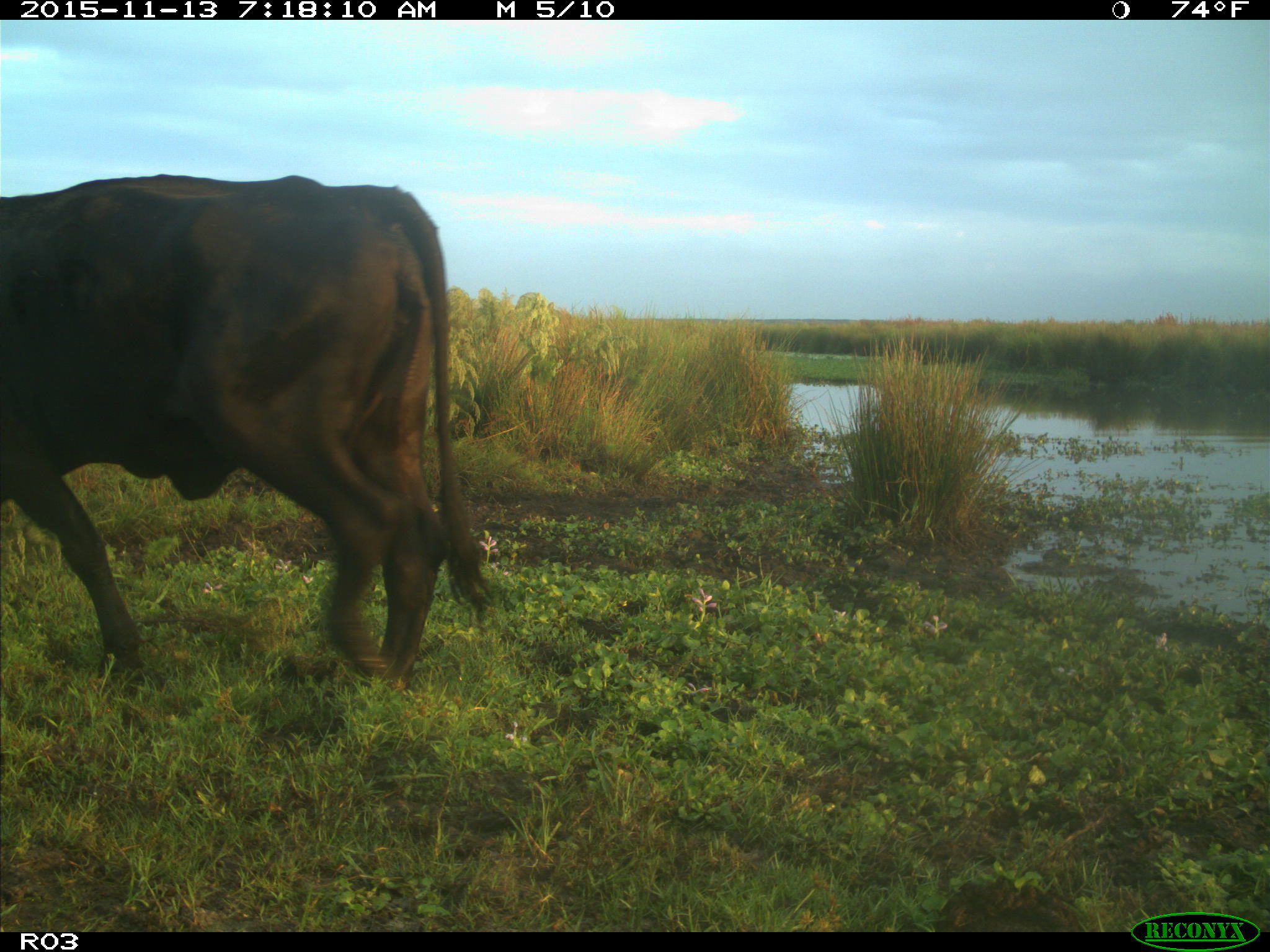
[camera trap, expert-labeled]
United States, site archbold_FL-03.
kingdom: Animalia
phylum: Chordata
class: Mammalia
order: Artiodactyla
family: Bovidae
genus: Bos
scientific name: Bos taurus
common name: domestic cow